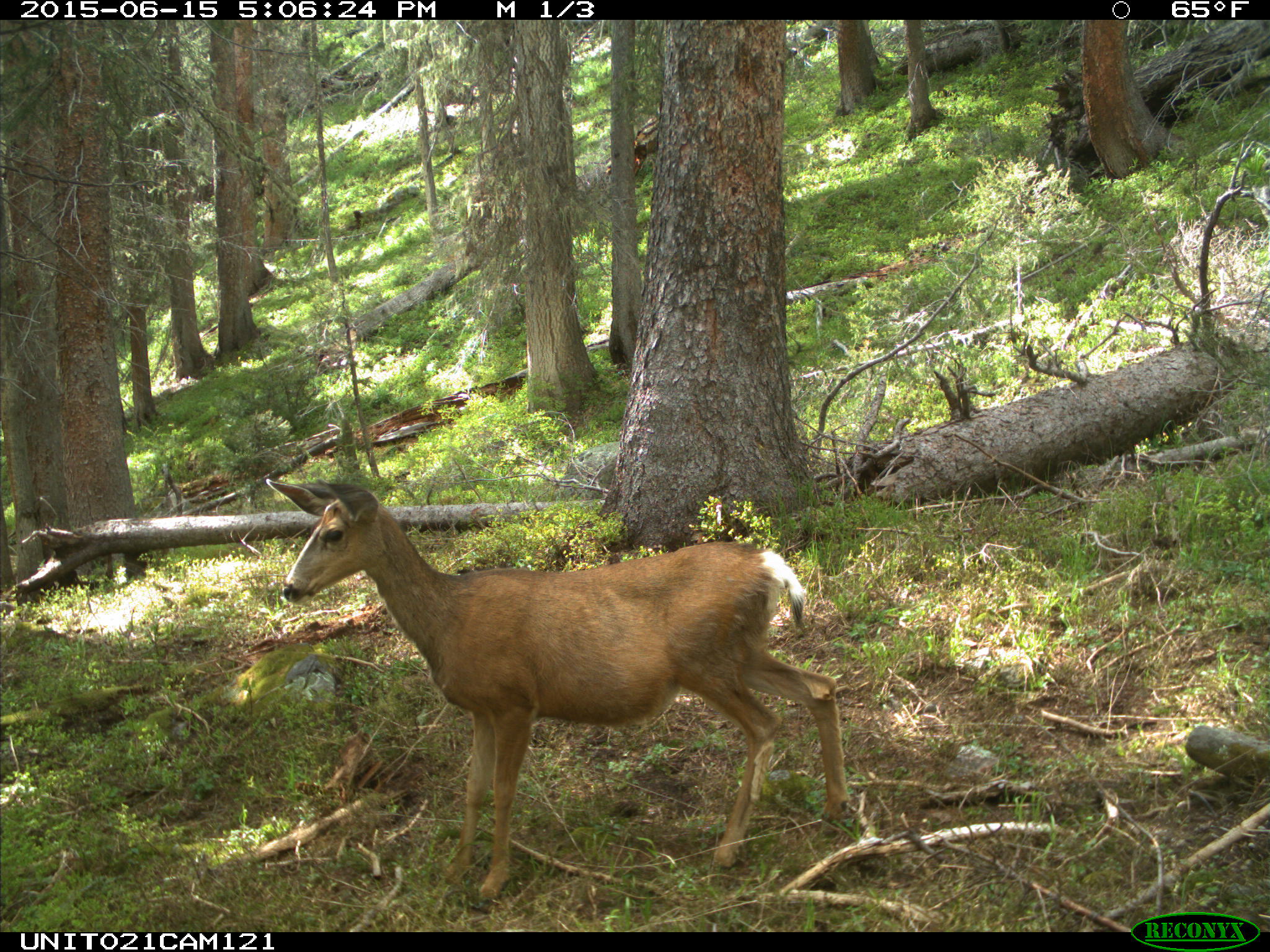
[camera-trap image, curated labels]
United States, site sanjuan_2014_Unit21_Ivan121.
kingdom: Animalia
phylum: Chordata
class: Mammalia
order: Artiodactyla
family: Cervidae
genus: Odocoileus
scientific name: Odocoileus hemionus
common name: mule deer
Odocoileus hemionus (mule deer).